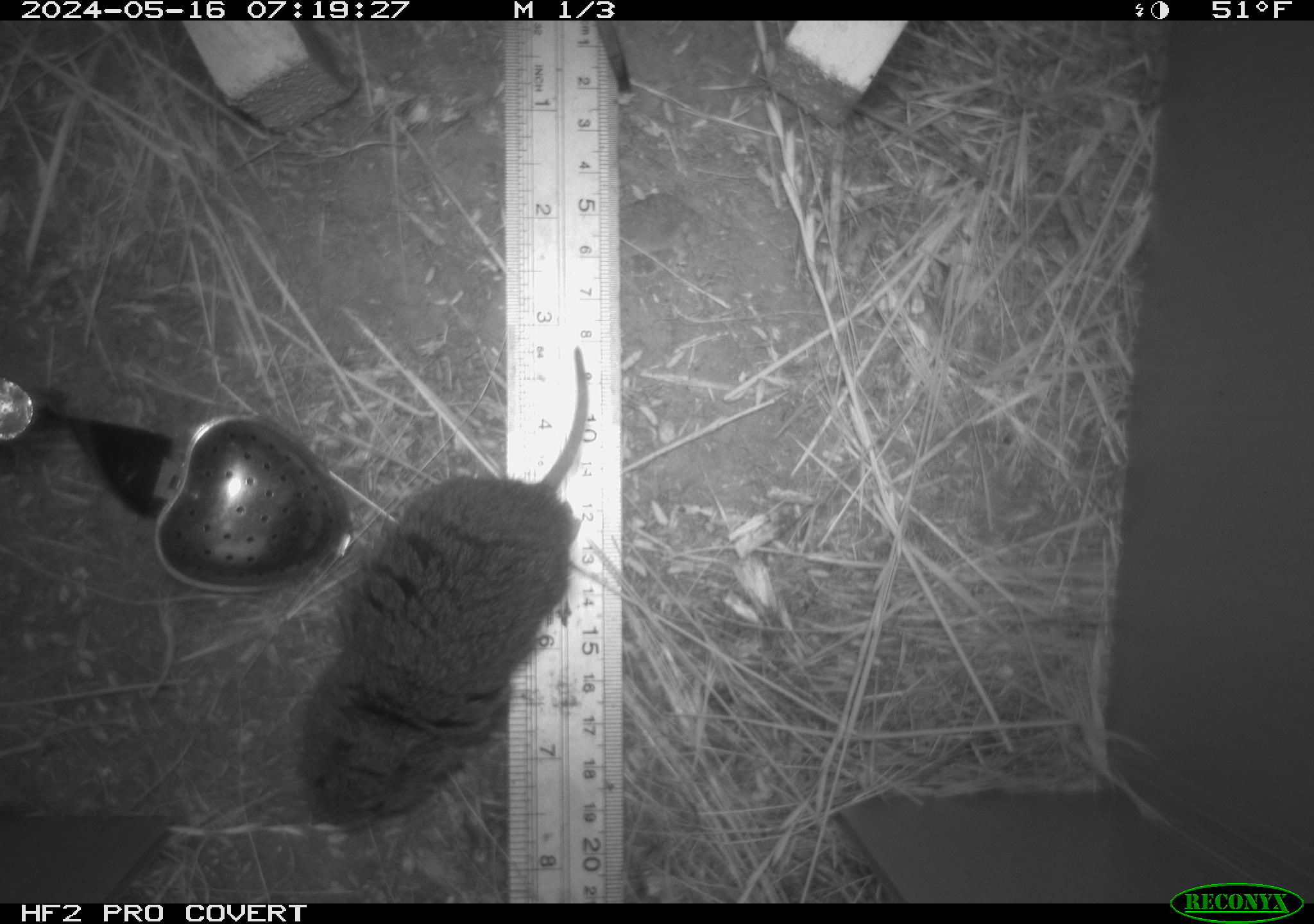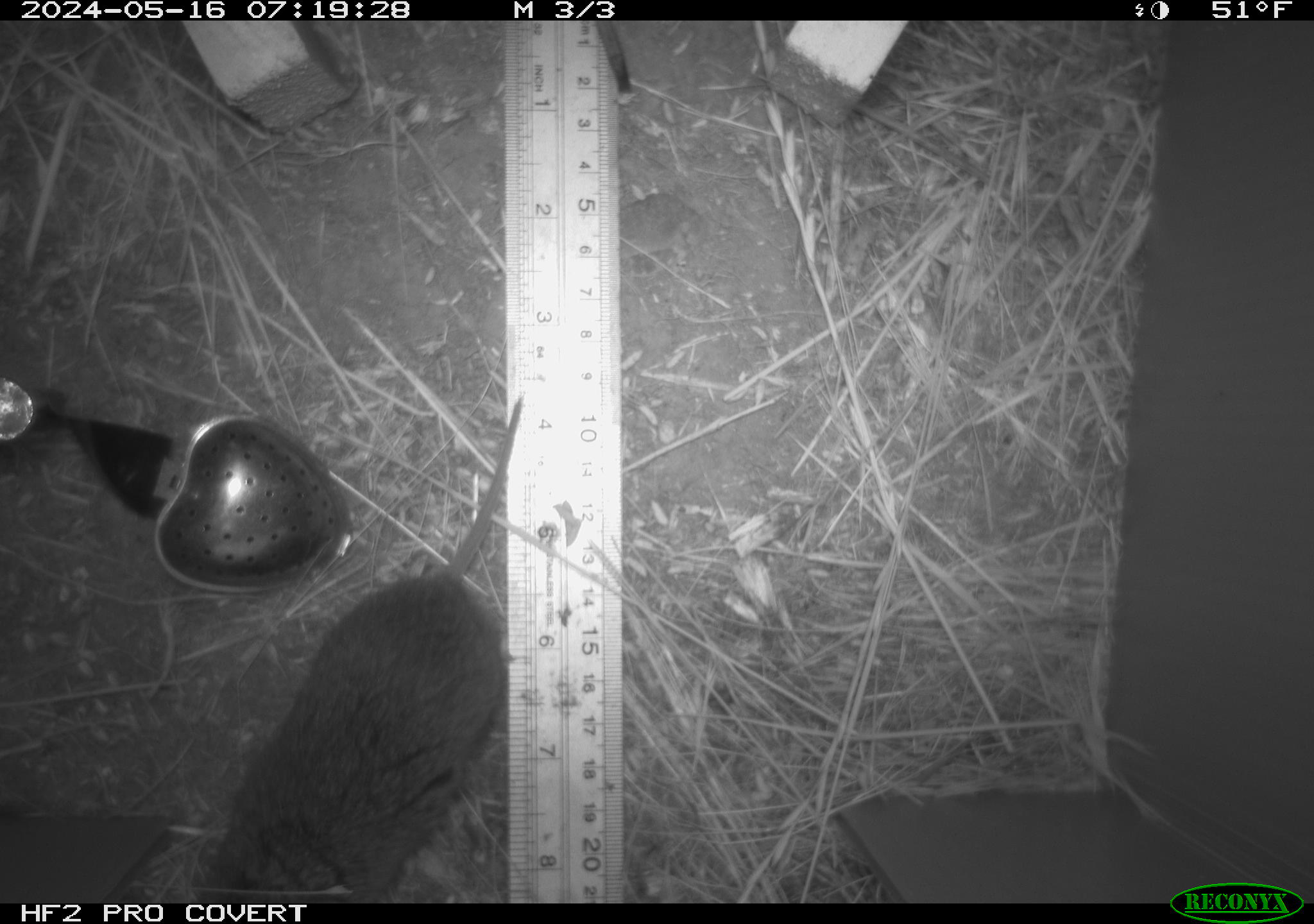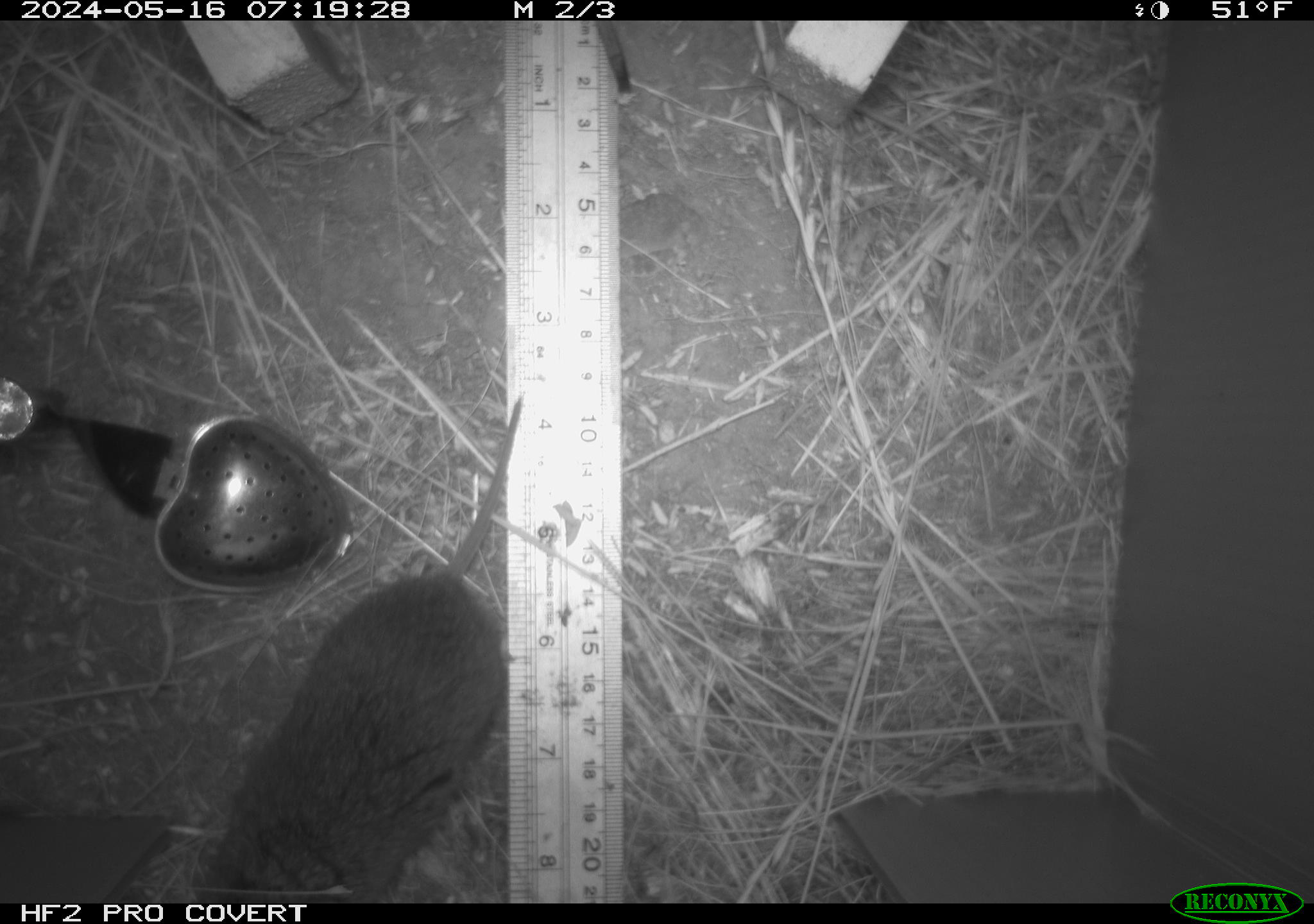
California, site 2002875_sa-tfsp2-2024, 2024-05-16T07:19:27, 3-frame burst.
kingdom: Animalia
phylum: Chordata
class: Mammalia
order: Rodentia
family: Cricetidae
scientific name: Arvicolinae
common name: voles, lemmings, and muskrats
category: arvicolinae subfamily